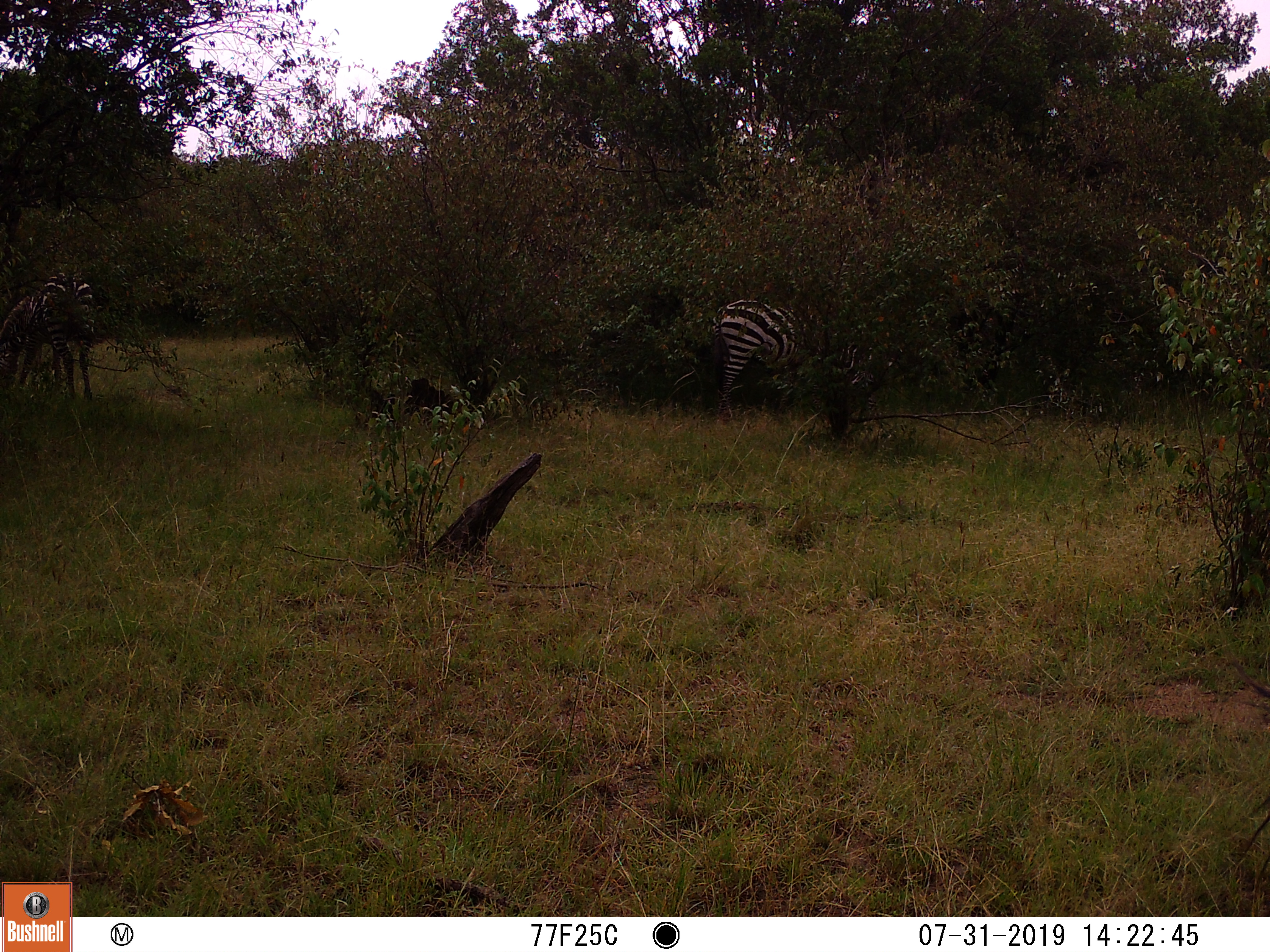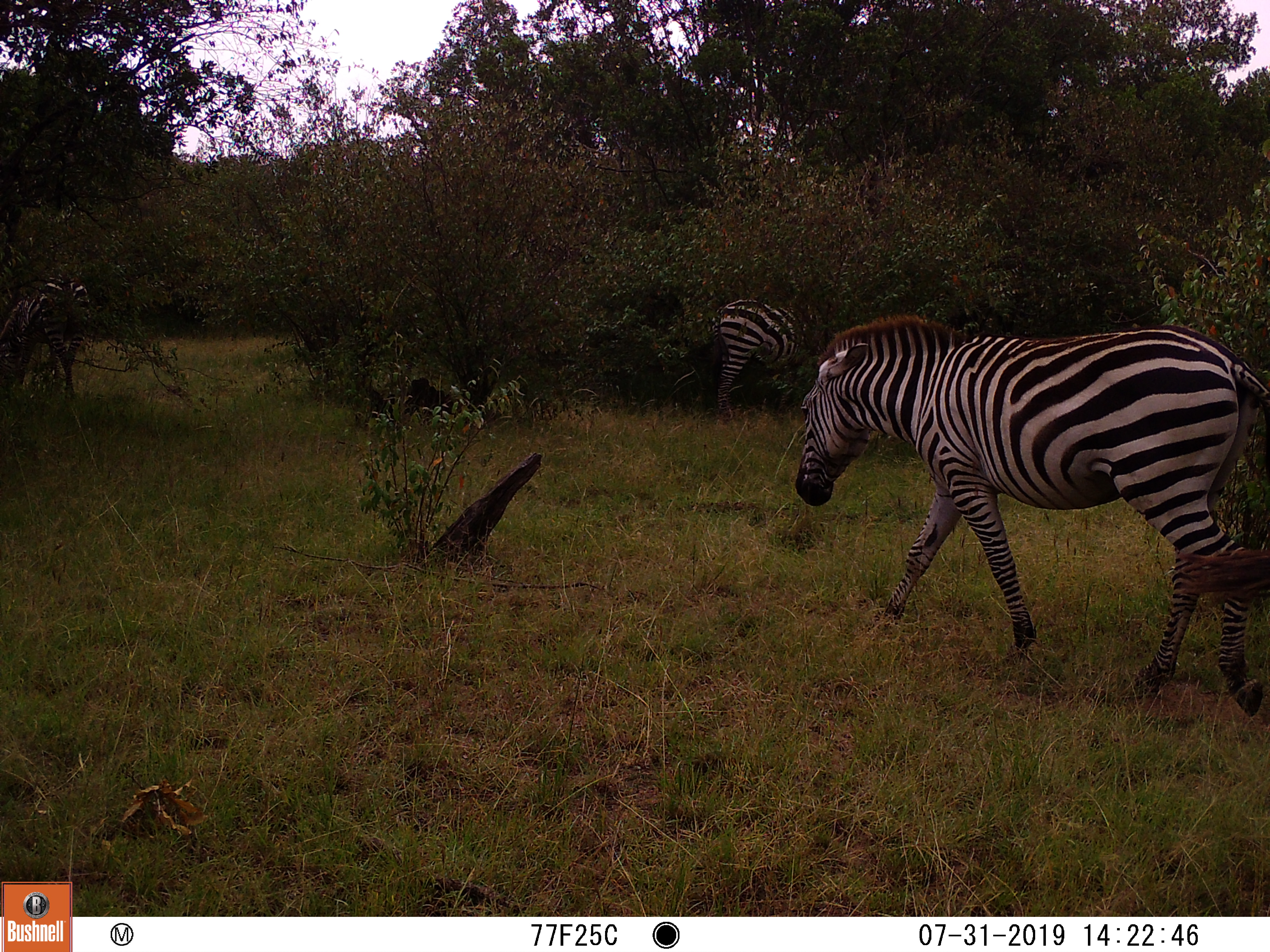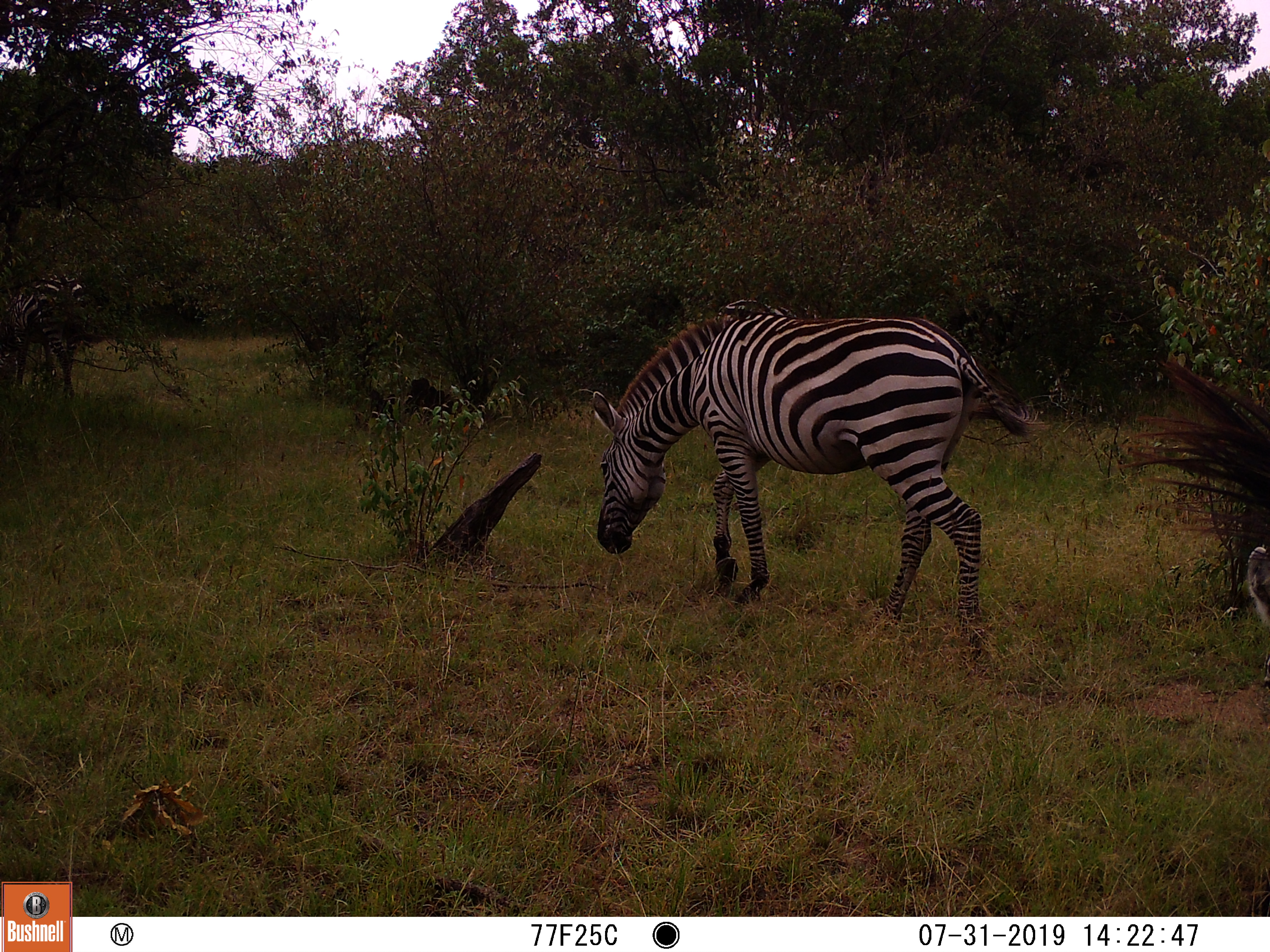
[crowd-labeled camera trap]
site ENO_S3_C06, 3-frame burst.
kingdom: Animalia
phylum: Chordata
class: Mammalia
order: Perissodactyla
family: Equidae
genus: Equus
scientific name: Equus quagga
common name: plains zebra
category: zebraplains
Zebraplains (plains zebra) (Equus quagga), count 3. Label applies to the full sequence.